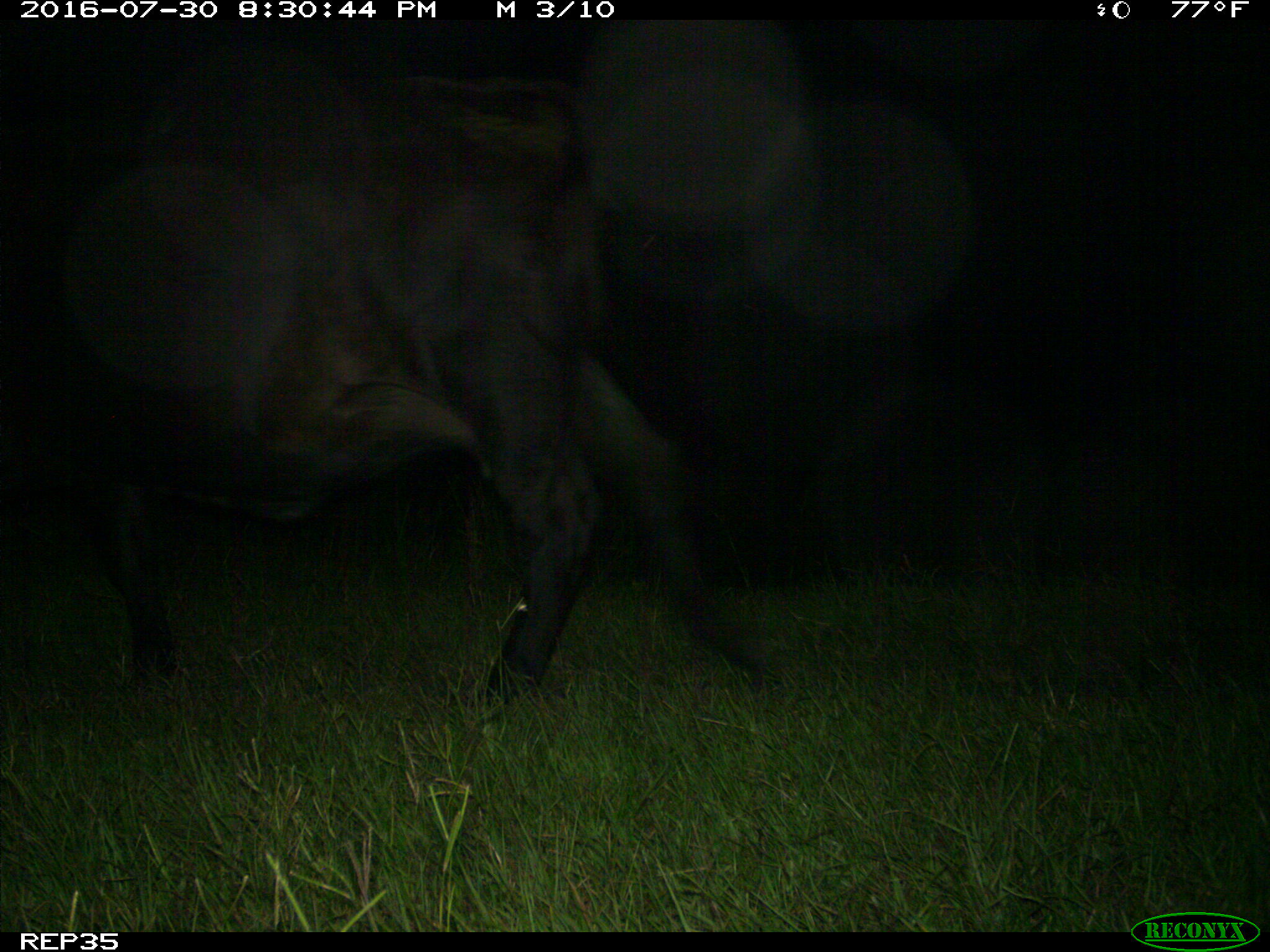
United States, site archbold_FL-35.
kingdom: Animalia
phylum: Chordata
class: Mammalia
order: Artiodactyla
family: Bovidae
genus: Bos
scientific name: Bos taurus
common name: domestic cow